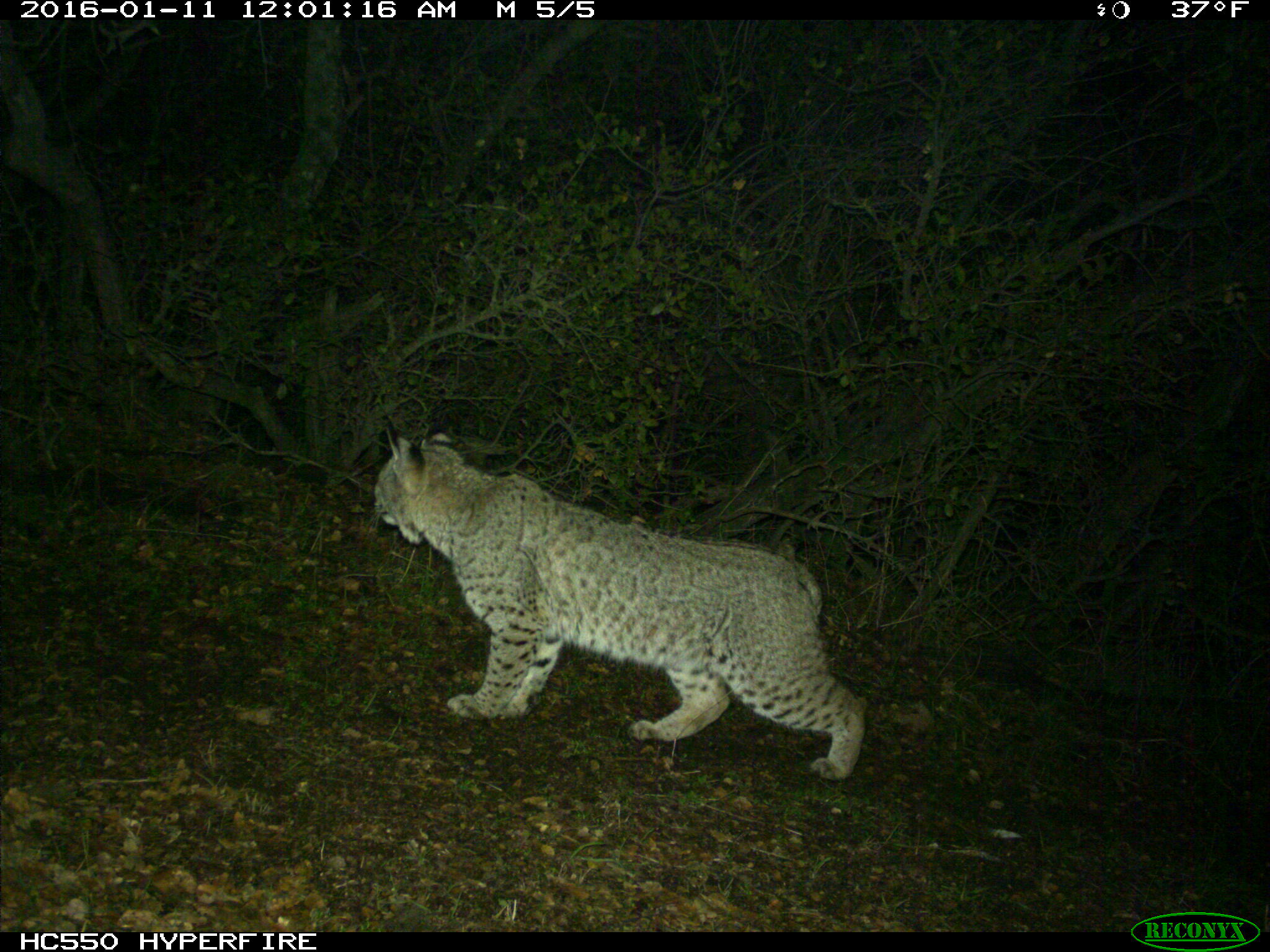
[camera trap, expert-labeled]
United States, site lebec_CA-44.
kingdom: Animalia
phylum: Chordata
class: Mammalia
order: Carnivora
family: Felidae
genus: Lynx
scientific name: Lynx rufus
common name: bobcat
Lynx rufus (bobcat).